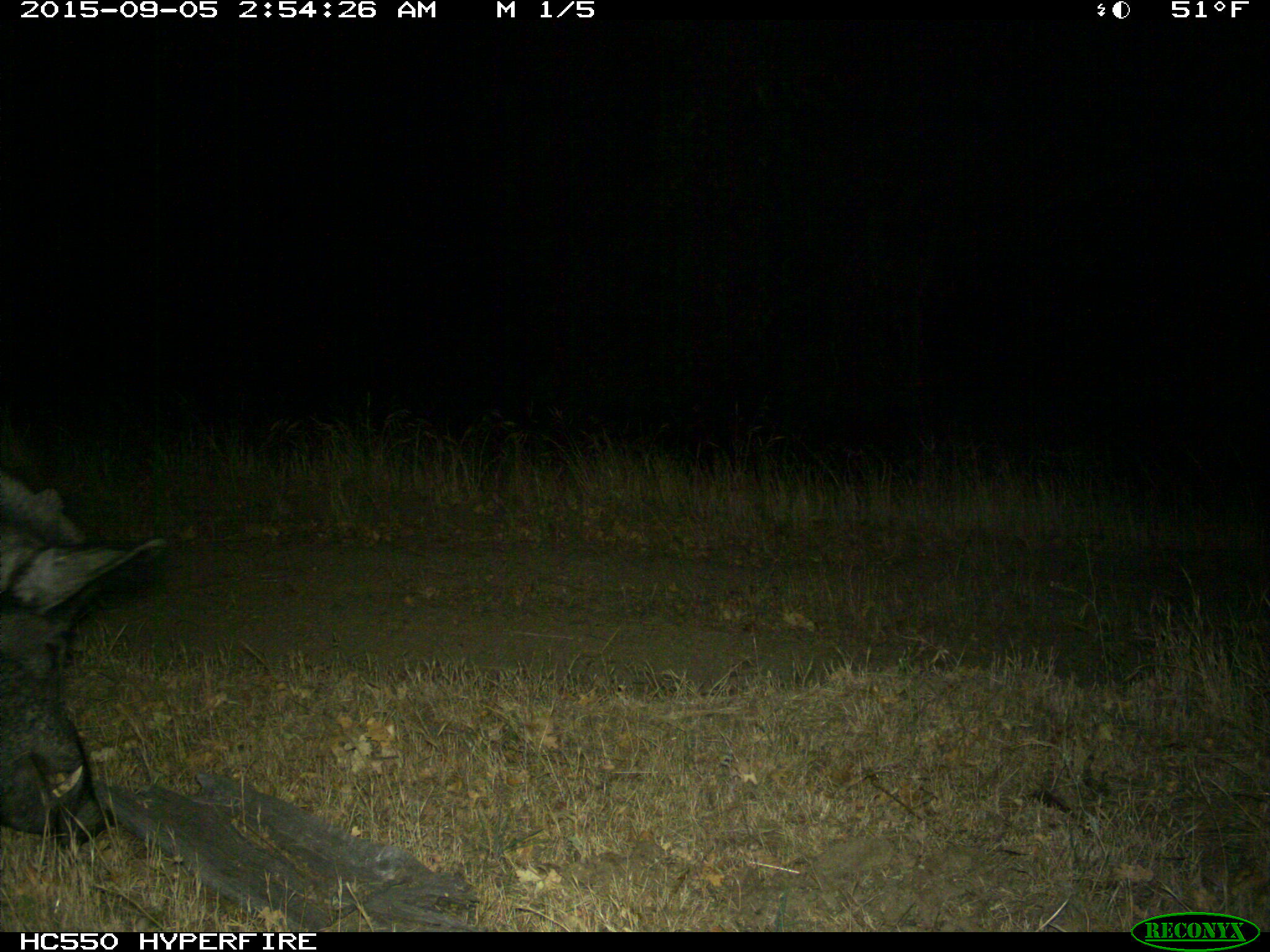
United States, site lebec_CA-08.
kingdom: Animalia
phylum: Chordata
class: Mammalia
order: Artiodactyla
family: Suidae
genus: Sus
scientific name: Sus scrofa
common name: wild boar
Sus scrofa (wild boar).